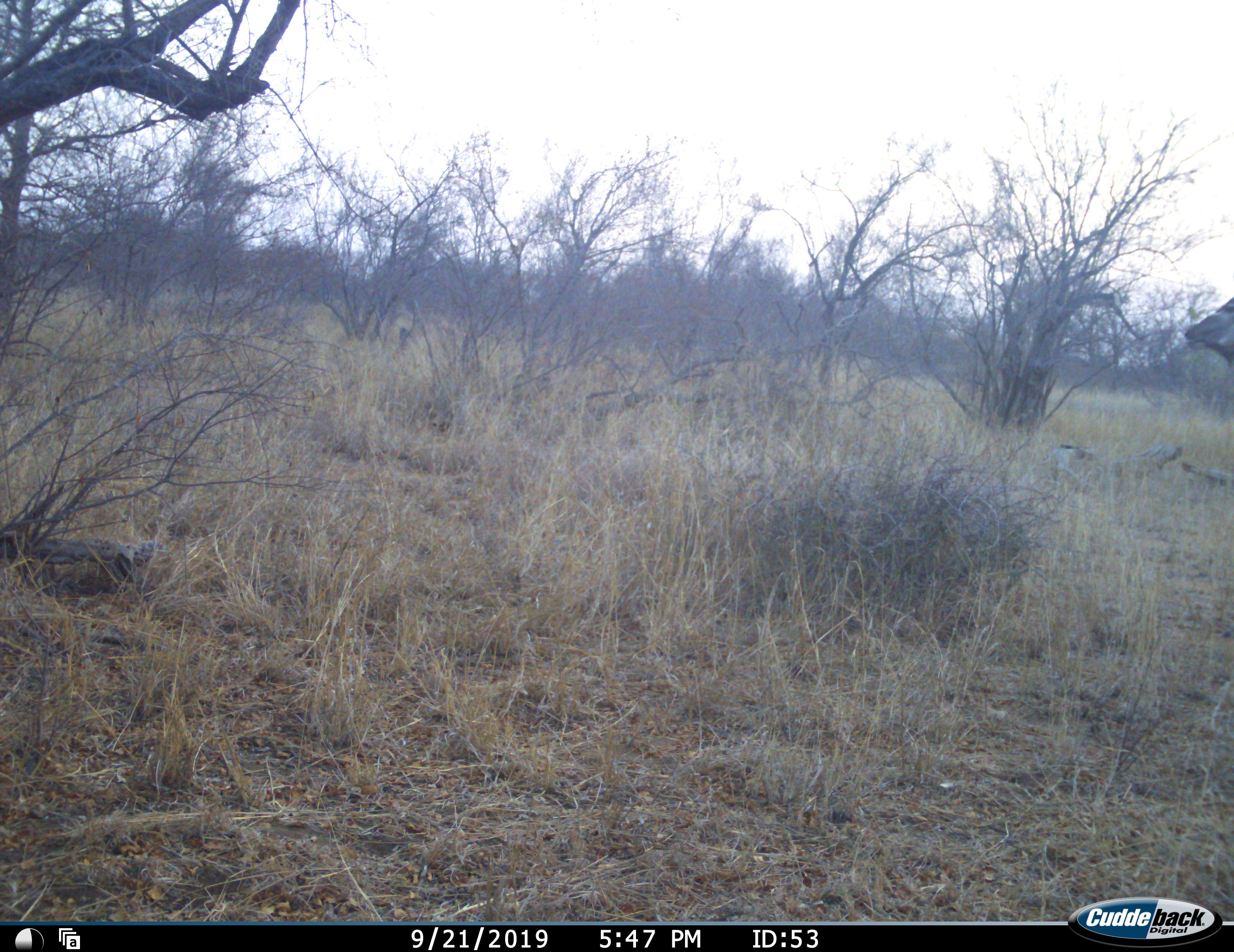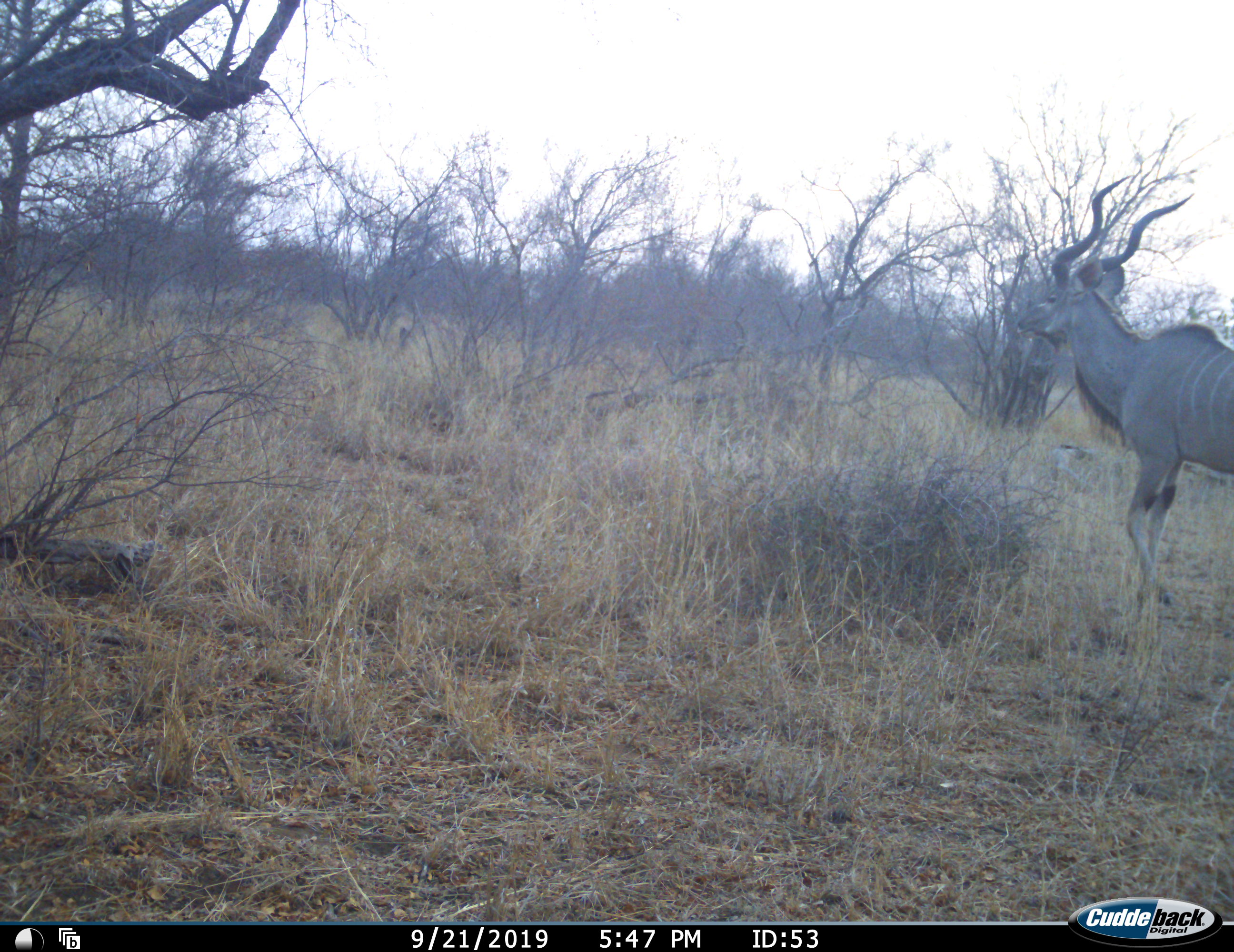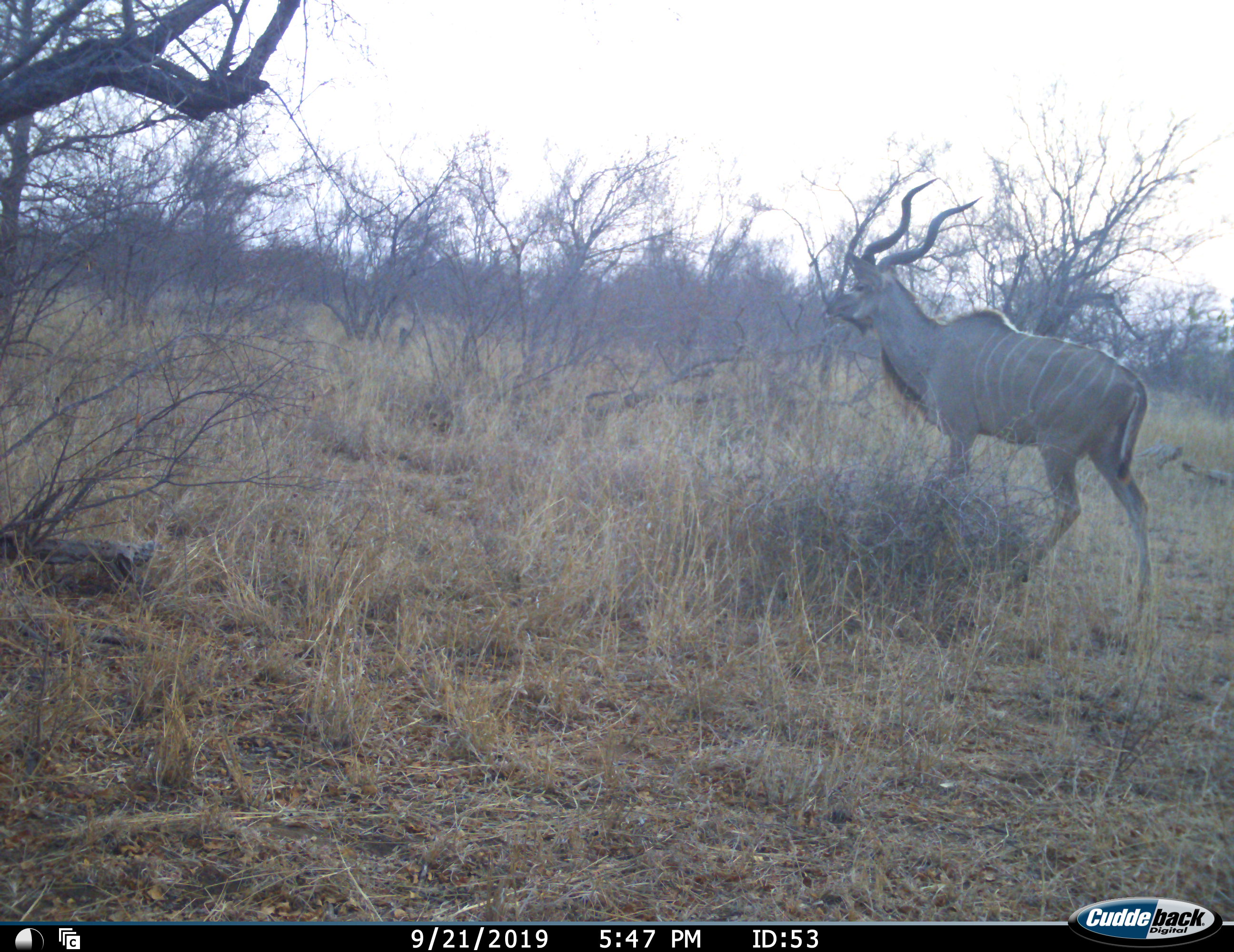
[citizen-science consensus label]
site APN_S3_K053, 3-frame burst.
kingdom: Animalia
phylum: Chordata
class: Mammalia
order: Artiodactyla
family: Bovidae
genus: Tragelaphus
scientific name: Tragelaphus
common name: kudu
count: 1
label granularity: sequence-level